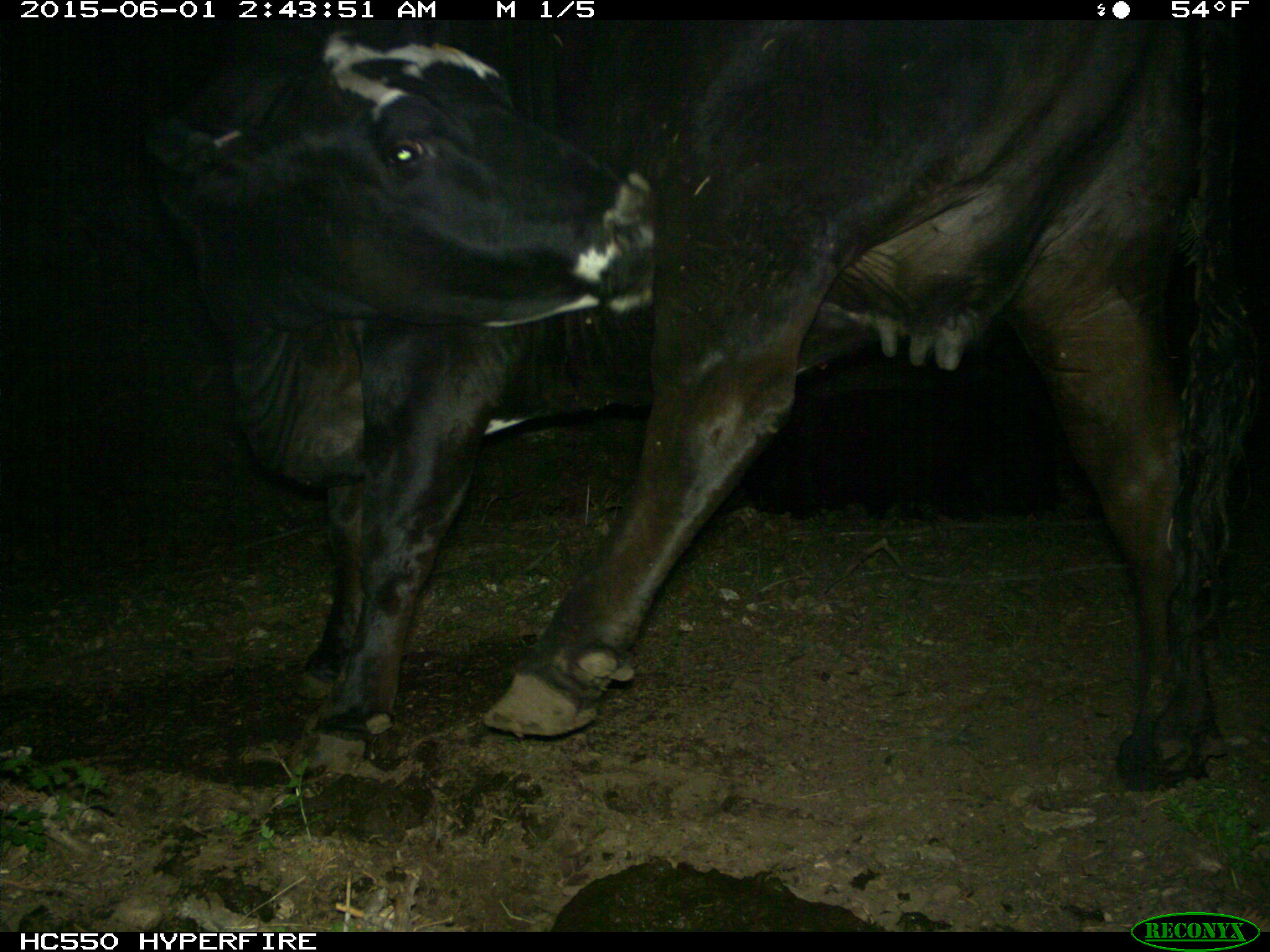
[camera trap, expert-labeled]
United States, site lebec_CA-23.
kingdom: Animalia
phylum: Chordata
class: Mammalia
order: Artiodactyla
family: Bovidae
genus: Bos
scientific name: Bos taurus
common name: domestic cow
Bos taurus (domestic cow).